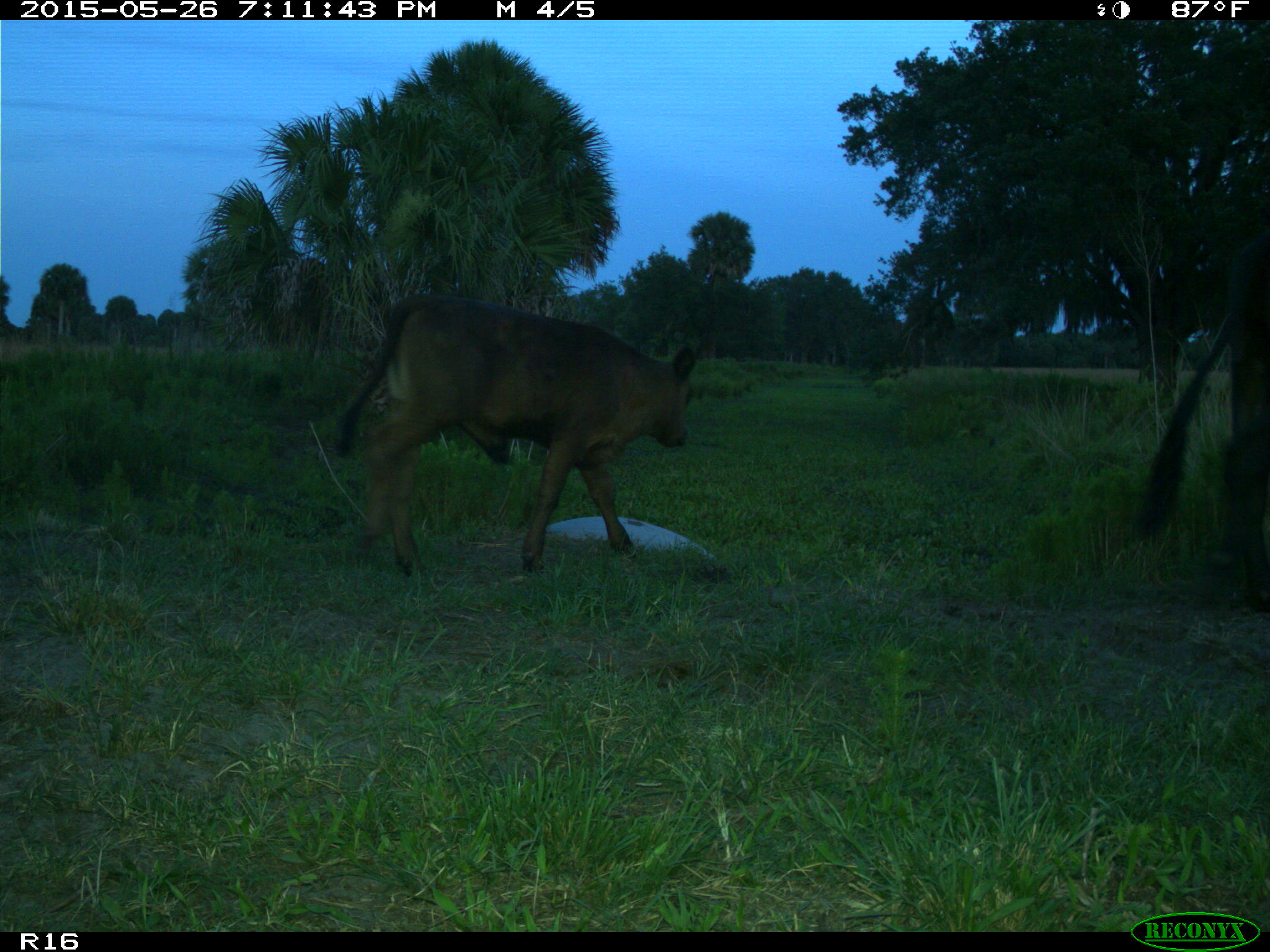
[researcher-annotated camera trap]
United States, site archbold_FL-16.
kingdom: Animalia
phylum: Chordata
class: Mammalia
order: Artiodactyla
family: Bovidae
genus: Bos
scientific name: Bos taurus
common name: domestic cow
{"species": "Bos taurus (domestic cow)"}